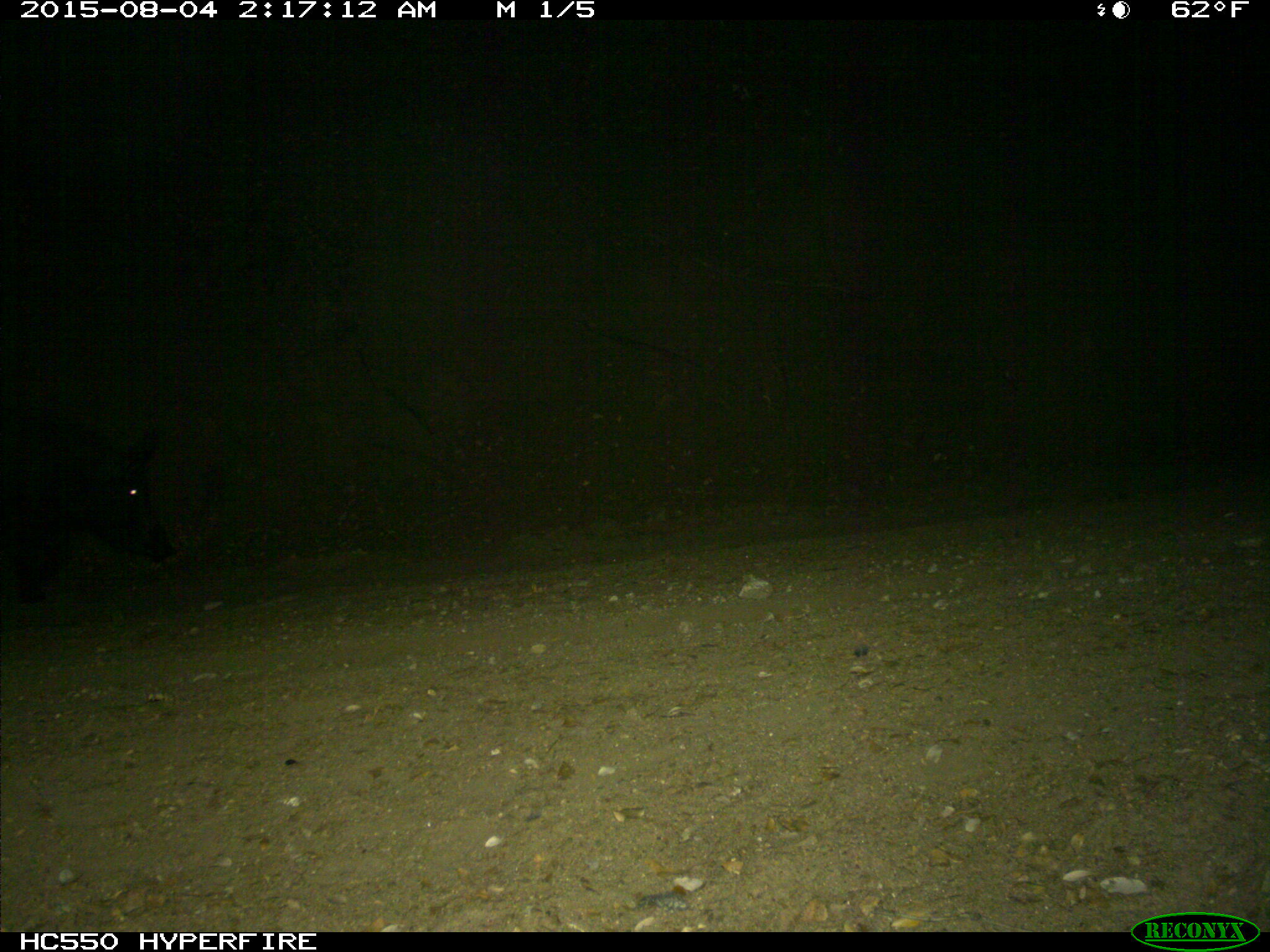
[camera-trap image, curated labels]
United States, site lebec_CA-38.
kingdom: Animalia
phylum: Chordata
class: Mammalia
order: Artiodactyla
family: Suidae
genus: Sus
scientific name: Sus scrofa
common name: wild boar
Sus scrofa (wild boar).